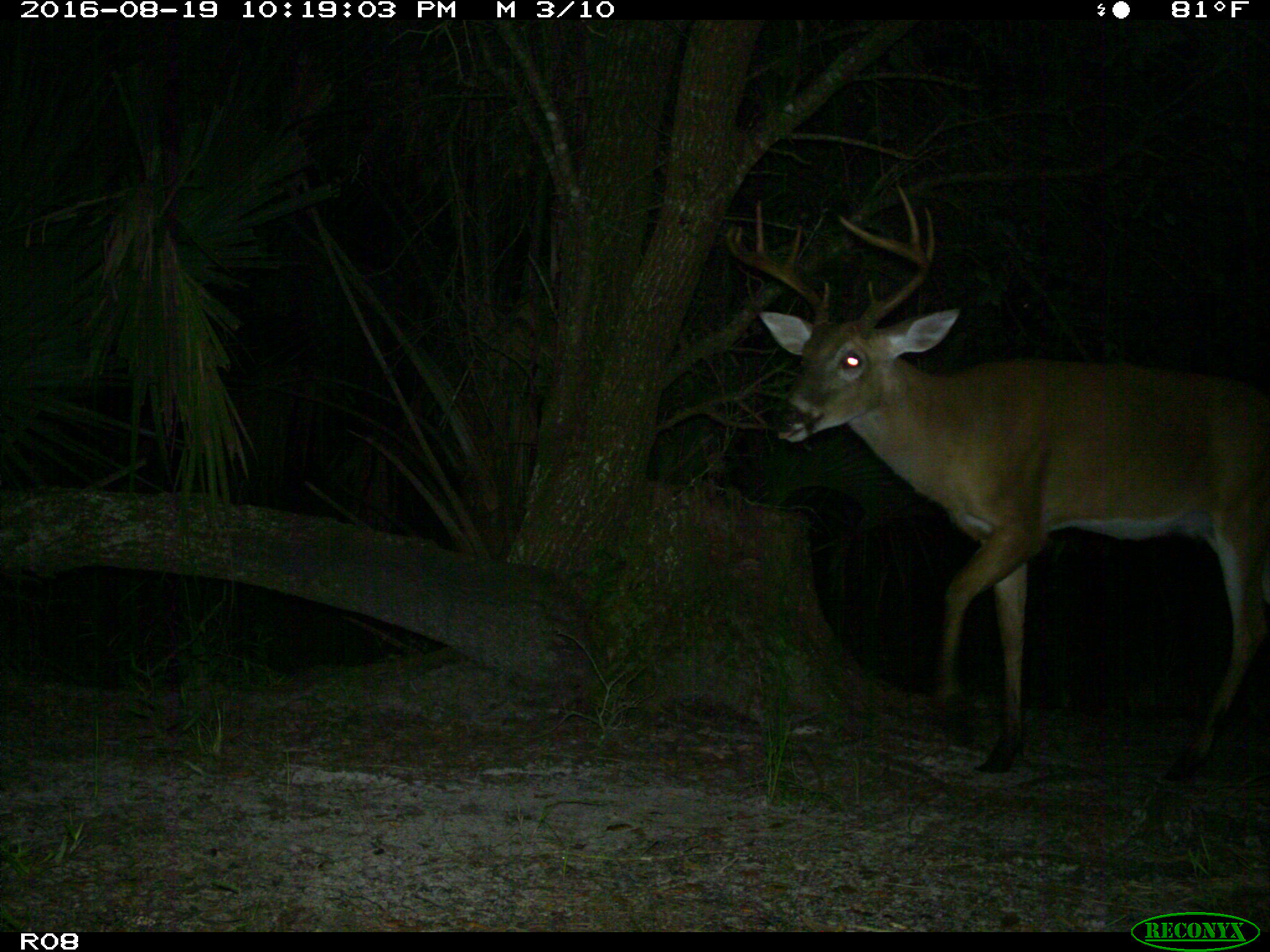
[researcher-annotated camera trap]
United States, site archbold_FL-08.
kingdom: Animalia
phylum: Chordata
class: Mammalia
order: Artiodactyla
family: Cervidae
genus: Odocoileus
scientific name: Odocoileus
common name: deer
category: unidentified deer